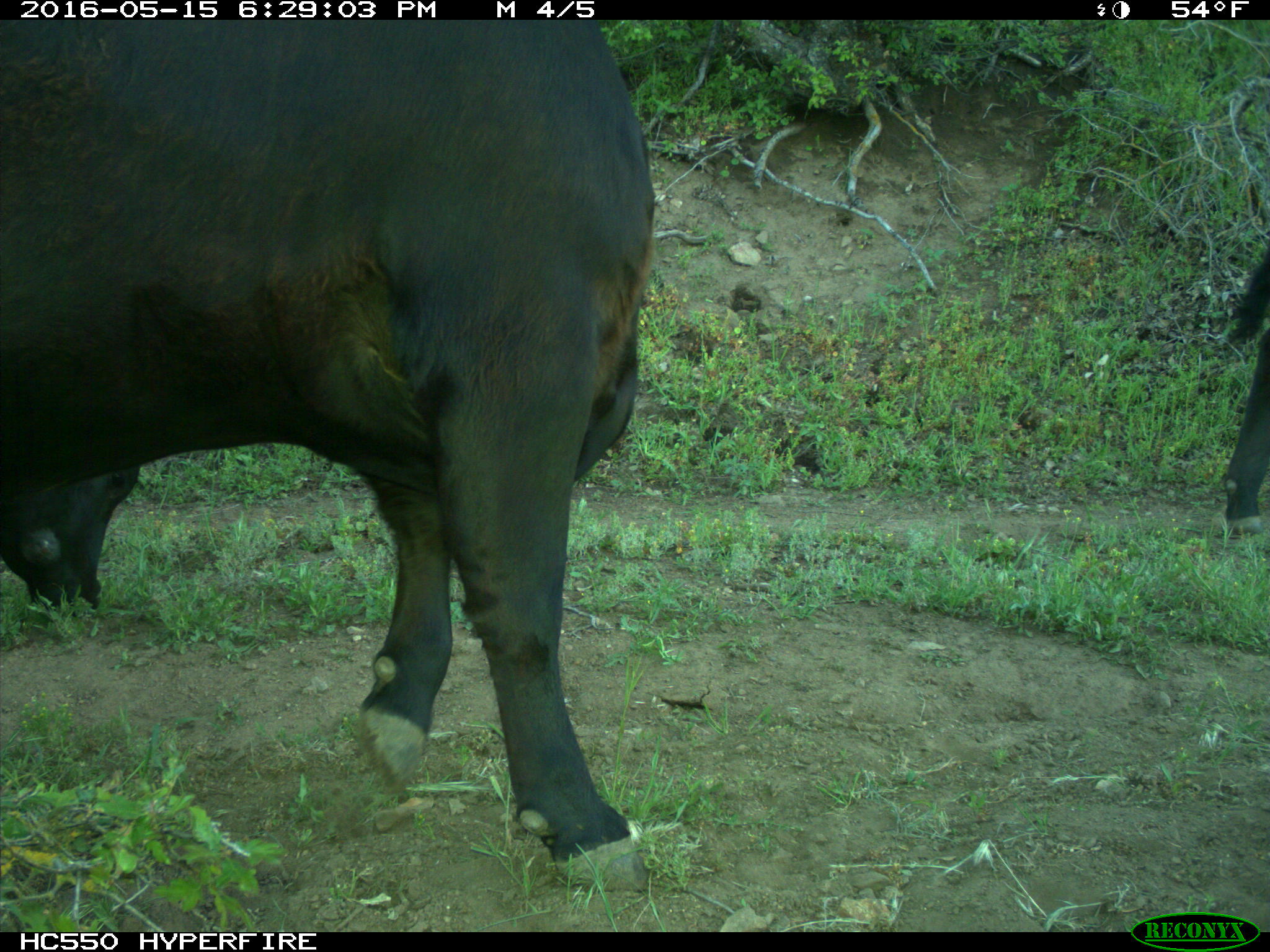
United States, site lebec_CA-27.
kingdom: Animalia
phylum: Chordata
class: Mammalia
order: Artiodactyla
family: Bovidae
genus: Bos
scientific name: Bos taurus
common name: domestic cow